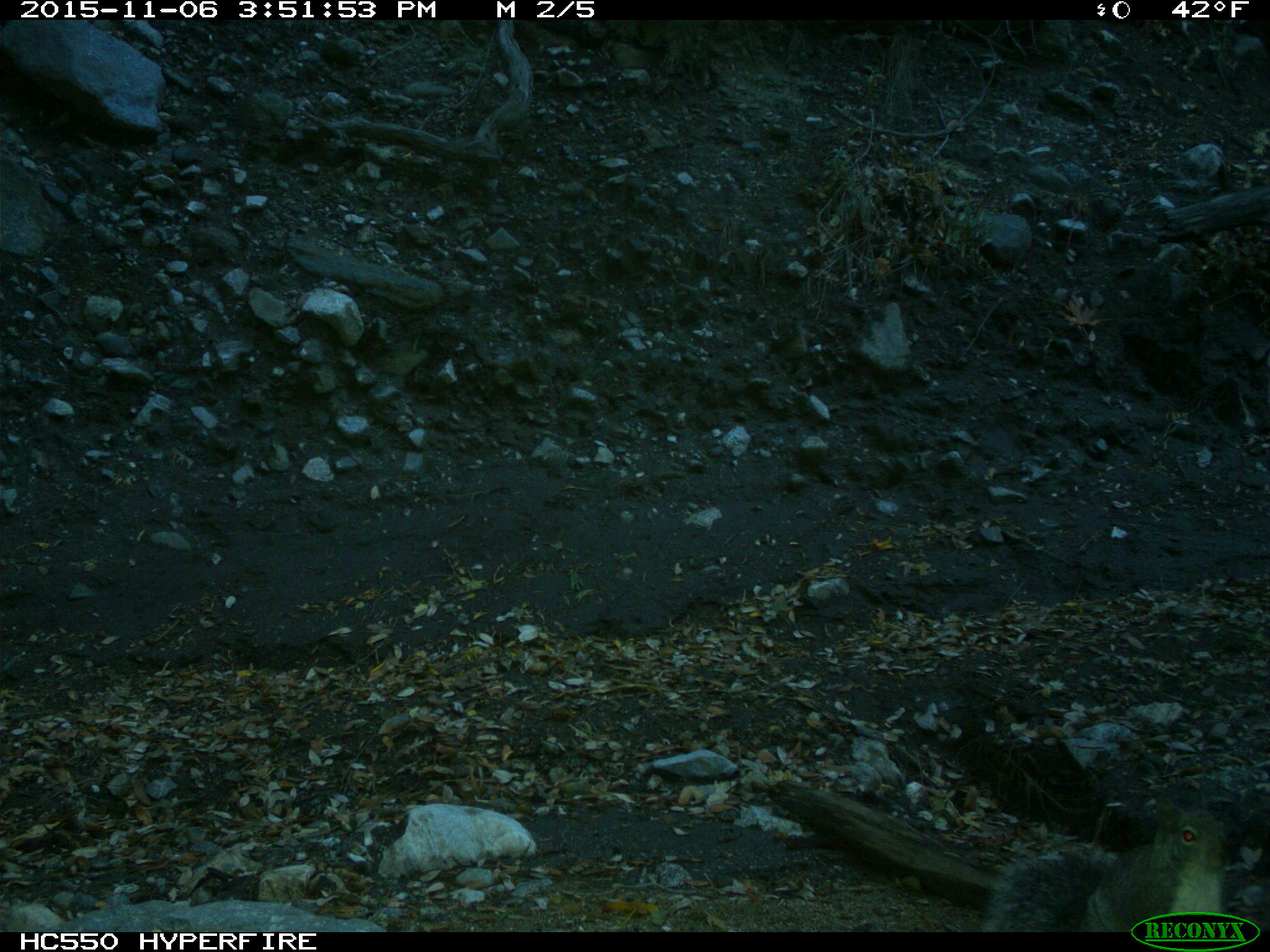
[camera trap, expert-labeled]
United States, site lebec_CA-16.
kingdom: Animalia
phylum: Chordata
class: Mammalia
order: Rodentia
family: Sciuridae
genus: Sciurus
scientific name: Sciurus carolinensis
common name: eastern gray squirrel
Sciurus carolinensis (eastern gray squirrel).